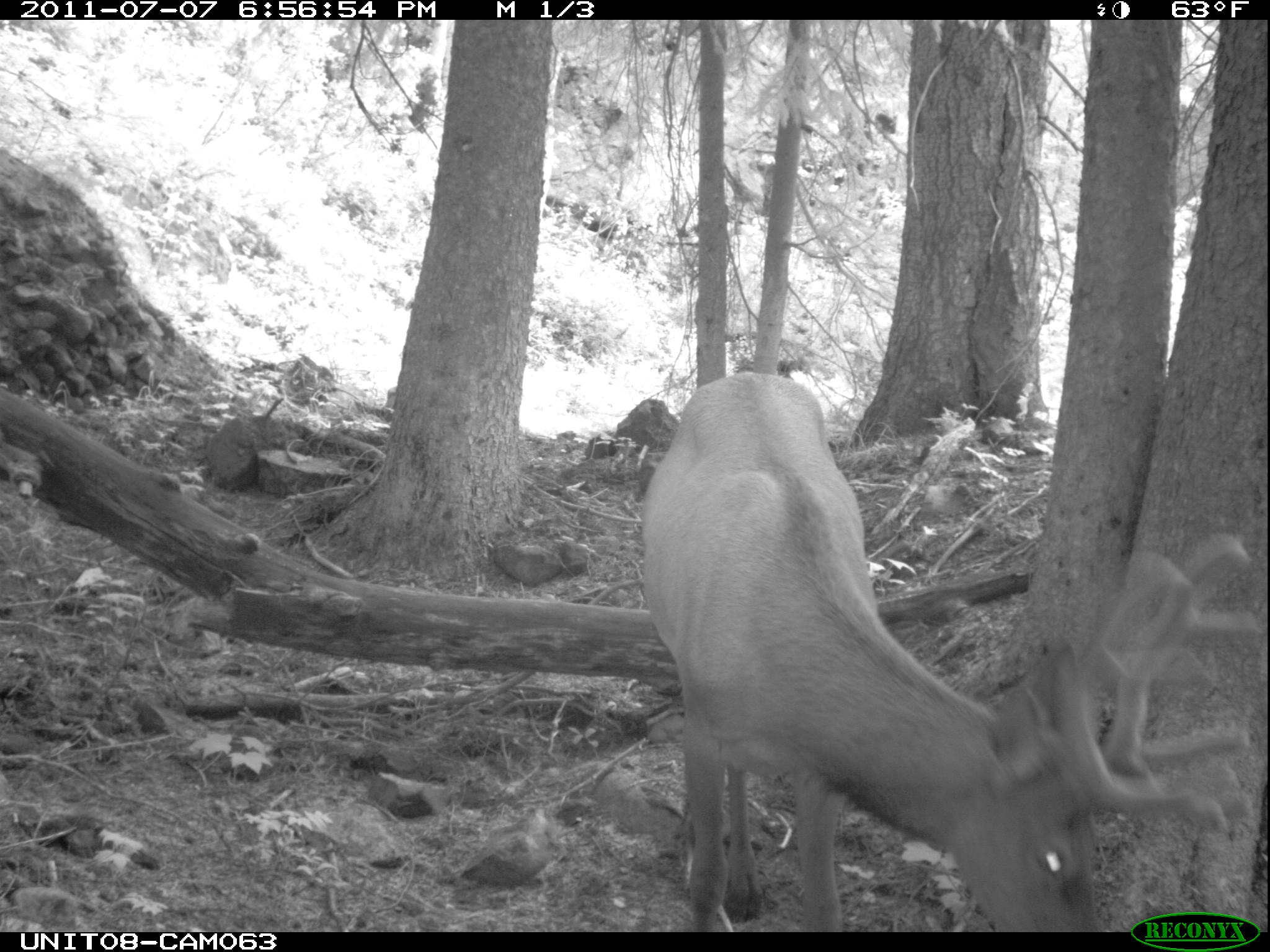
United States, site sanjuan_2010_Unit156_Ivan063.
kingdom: Animalia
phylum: Chordata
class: Mammalia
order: Artiodactyla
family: Cervidae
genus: Cervus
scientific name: Cervus elaphus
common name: red deer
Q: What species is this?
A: Cervus elaphus (red deer).